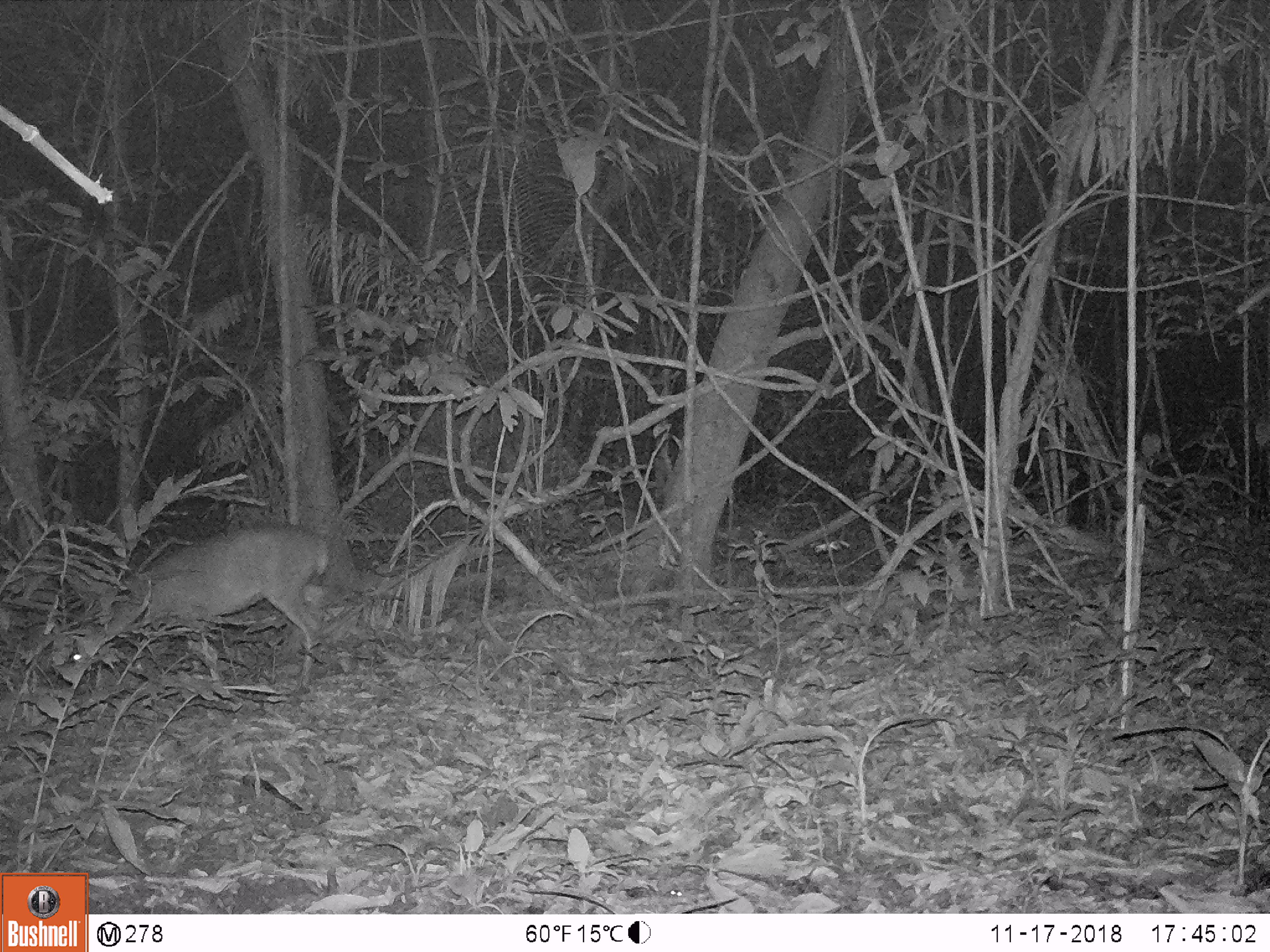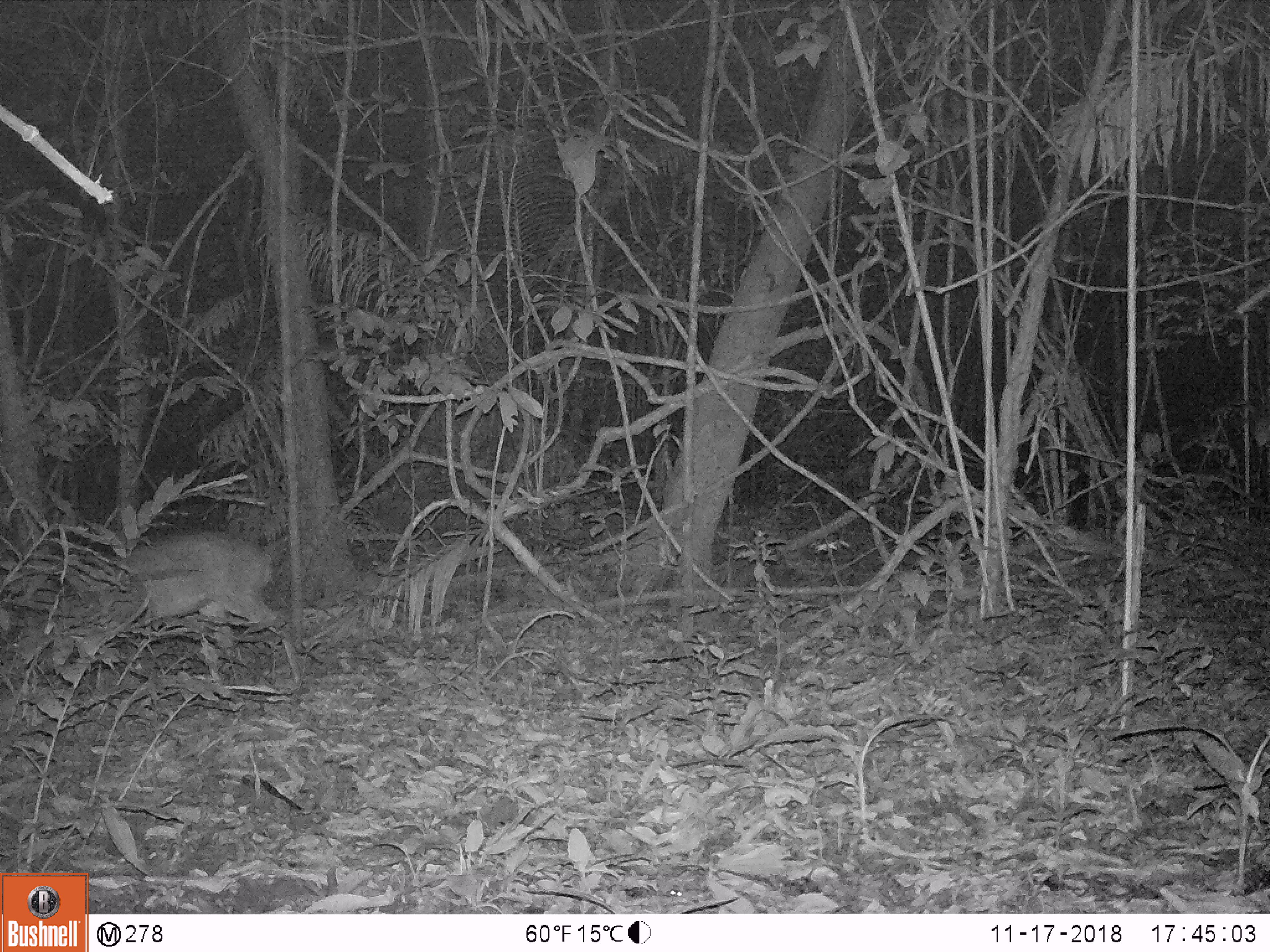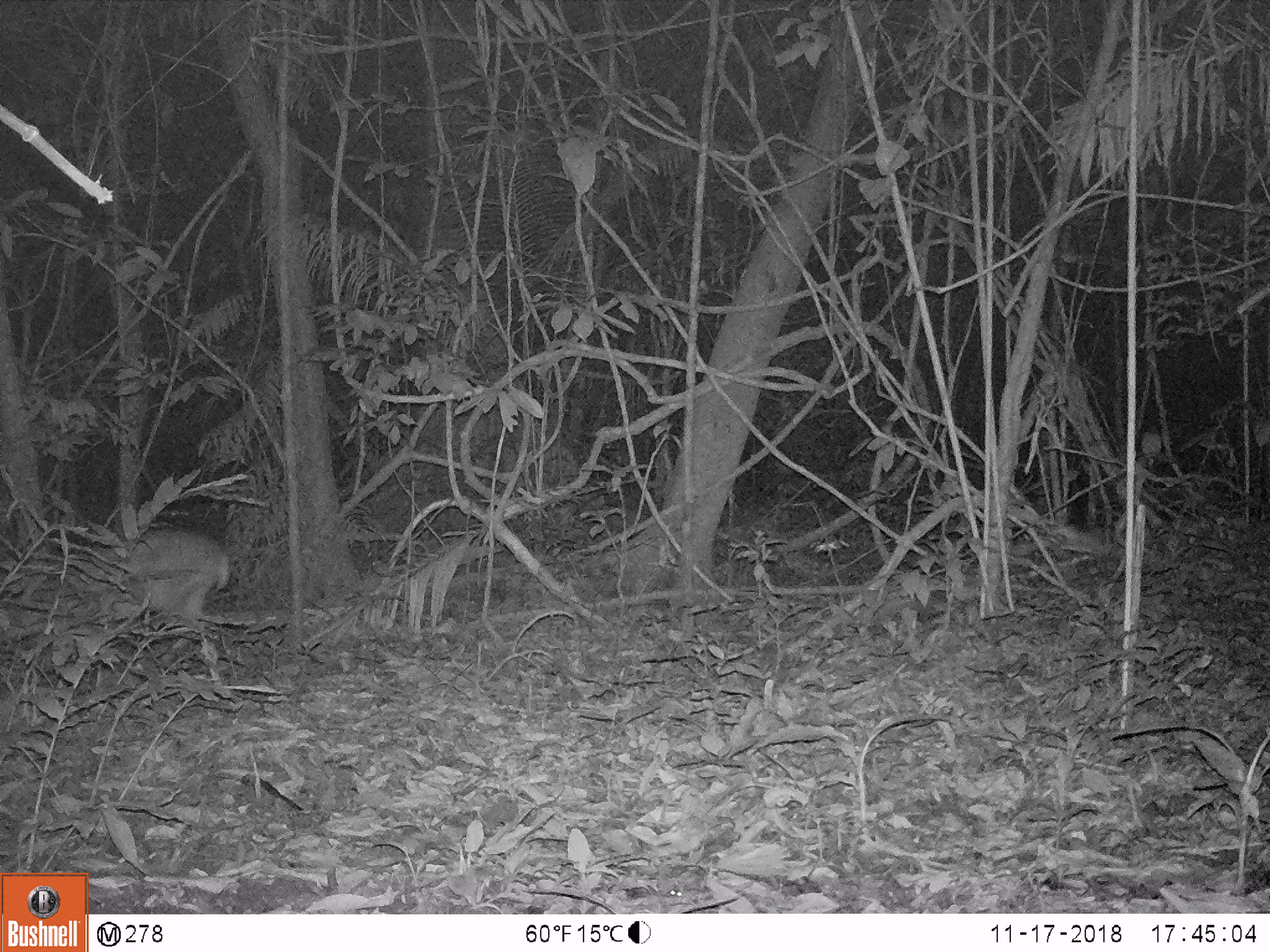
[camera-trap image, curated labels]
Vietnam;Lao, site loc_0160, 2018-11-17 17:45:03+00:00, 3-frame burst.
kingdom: Animalia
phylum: Chordata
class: Mammalia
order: Artiodactyla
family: Cervidae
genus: Muntiacus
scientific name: Muntiacus vuquangensis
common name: large-antlered muntjac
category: large antlered muntjac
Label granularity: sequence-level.